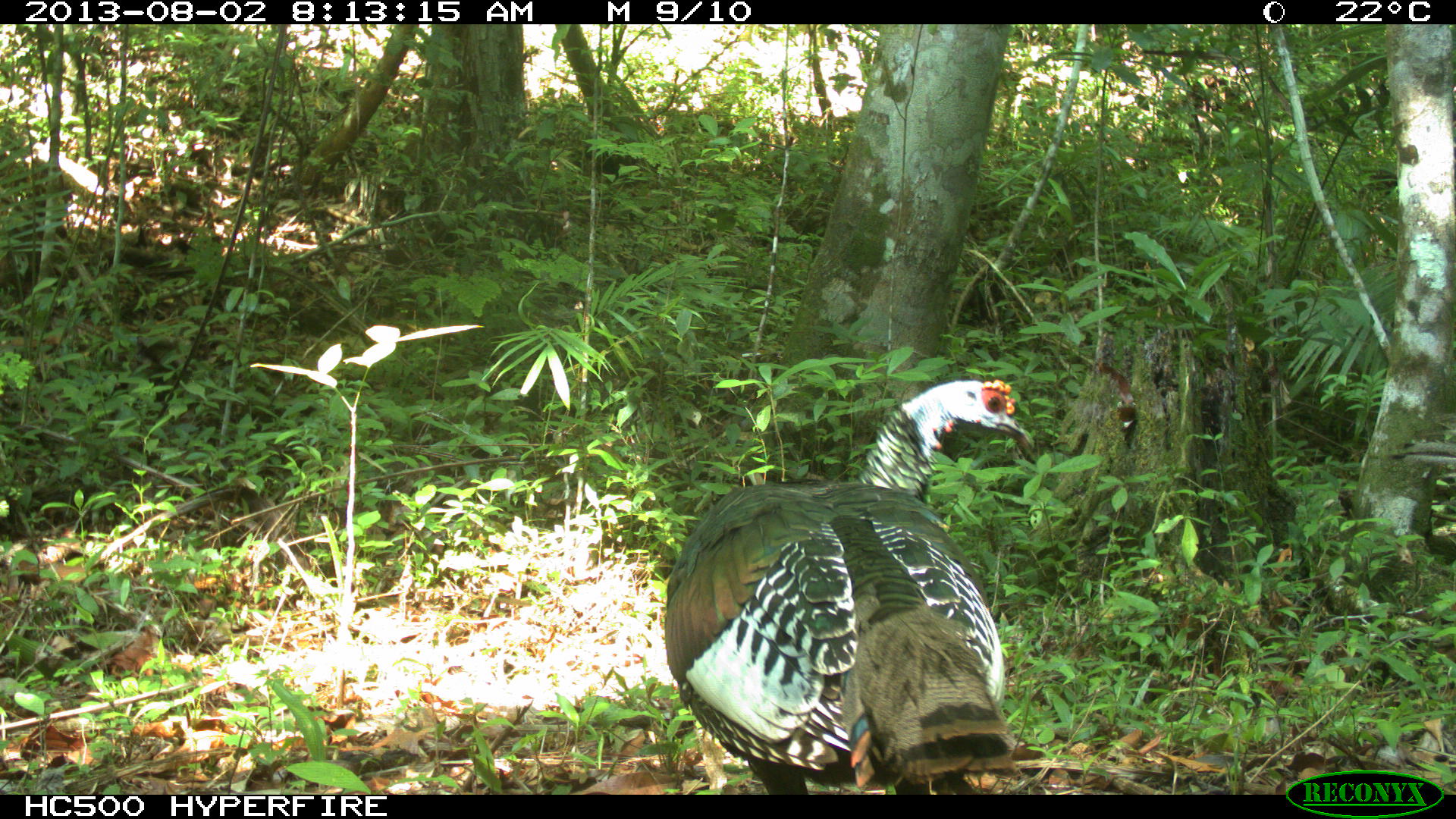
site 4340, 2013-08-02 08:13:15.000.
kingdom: Animalia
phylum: Chordata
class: Aves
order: Galliformes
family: Phasianidae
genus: Meleagris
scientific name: Meleagris ocellata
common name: ocellated turkey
Meleagris ocellata (ocellated turkey), count 2, sex male.